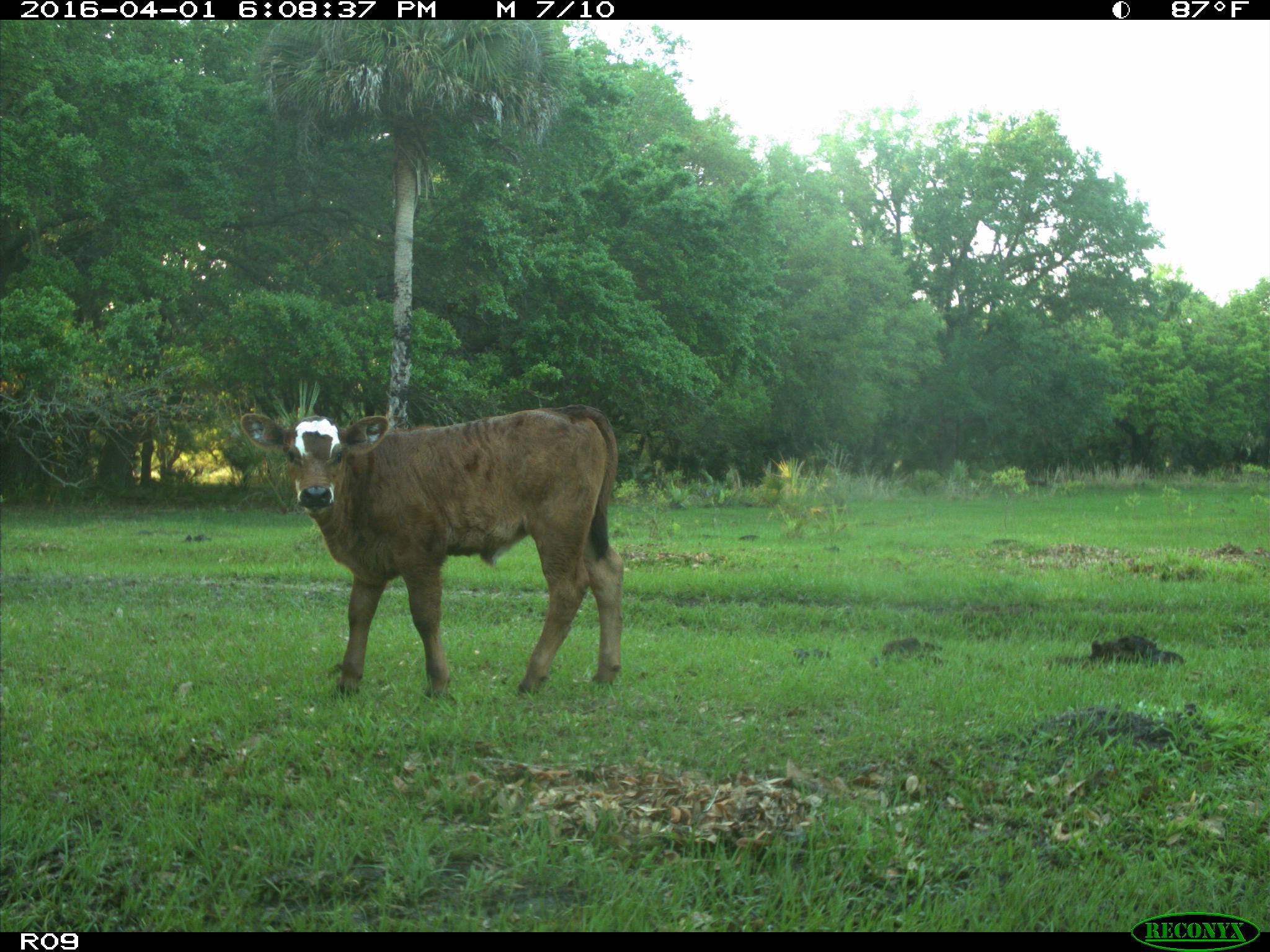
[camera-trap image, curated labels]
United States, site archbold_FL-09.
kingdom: Animalia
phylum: Chordata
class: Mammalia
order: Artiodactyla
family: Bovidae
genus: Bos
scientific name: Bos taurus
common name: domestic cow